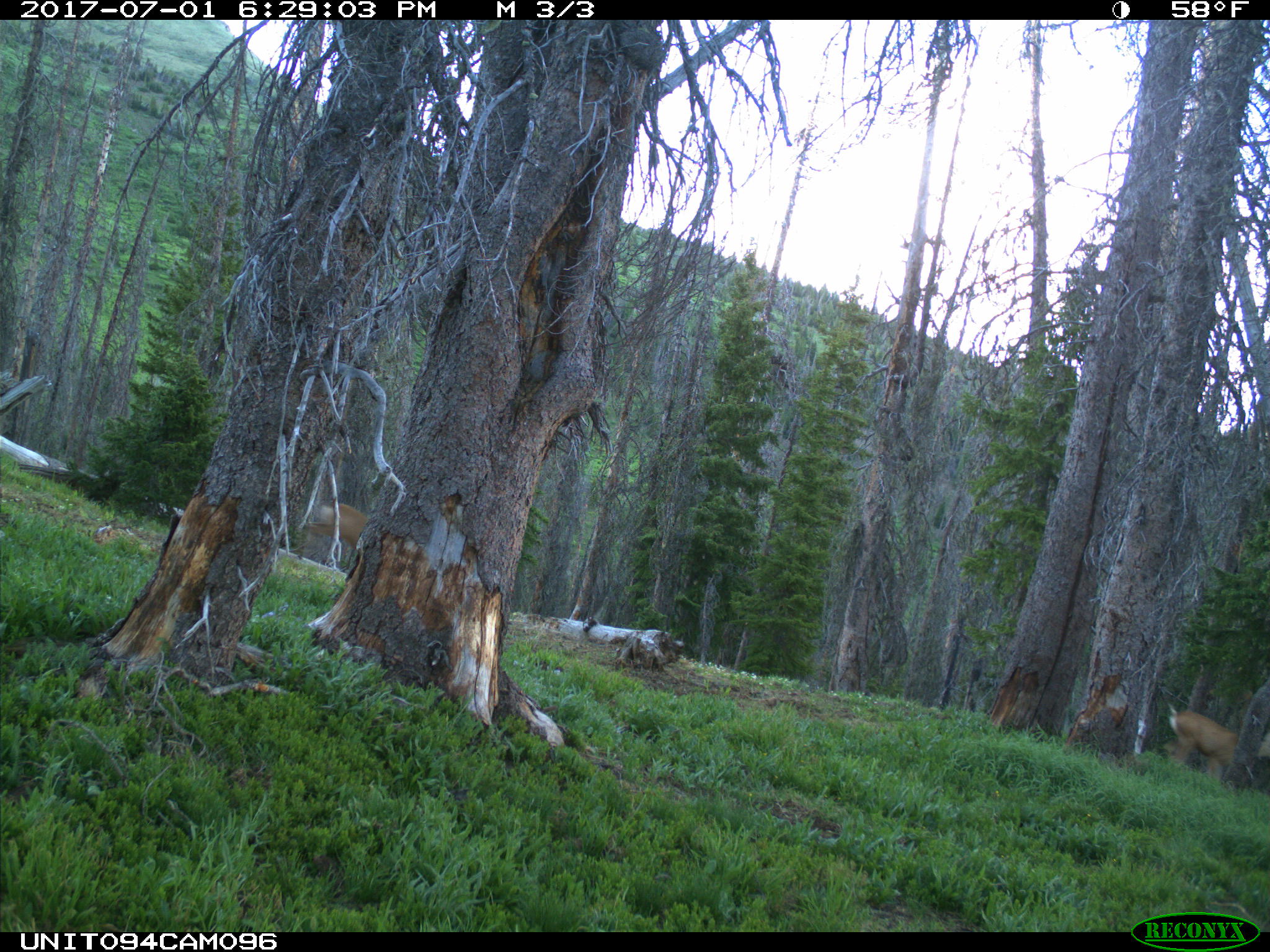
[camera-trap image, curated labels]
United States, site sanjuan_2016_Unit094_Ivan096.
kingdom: Animalia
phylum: Chordata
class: Mammalia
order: Artiodactyla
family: Cervidae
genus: Odocoileus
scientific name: Odocoileus hemionus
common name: mule deer